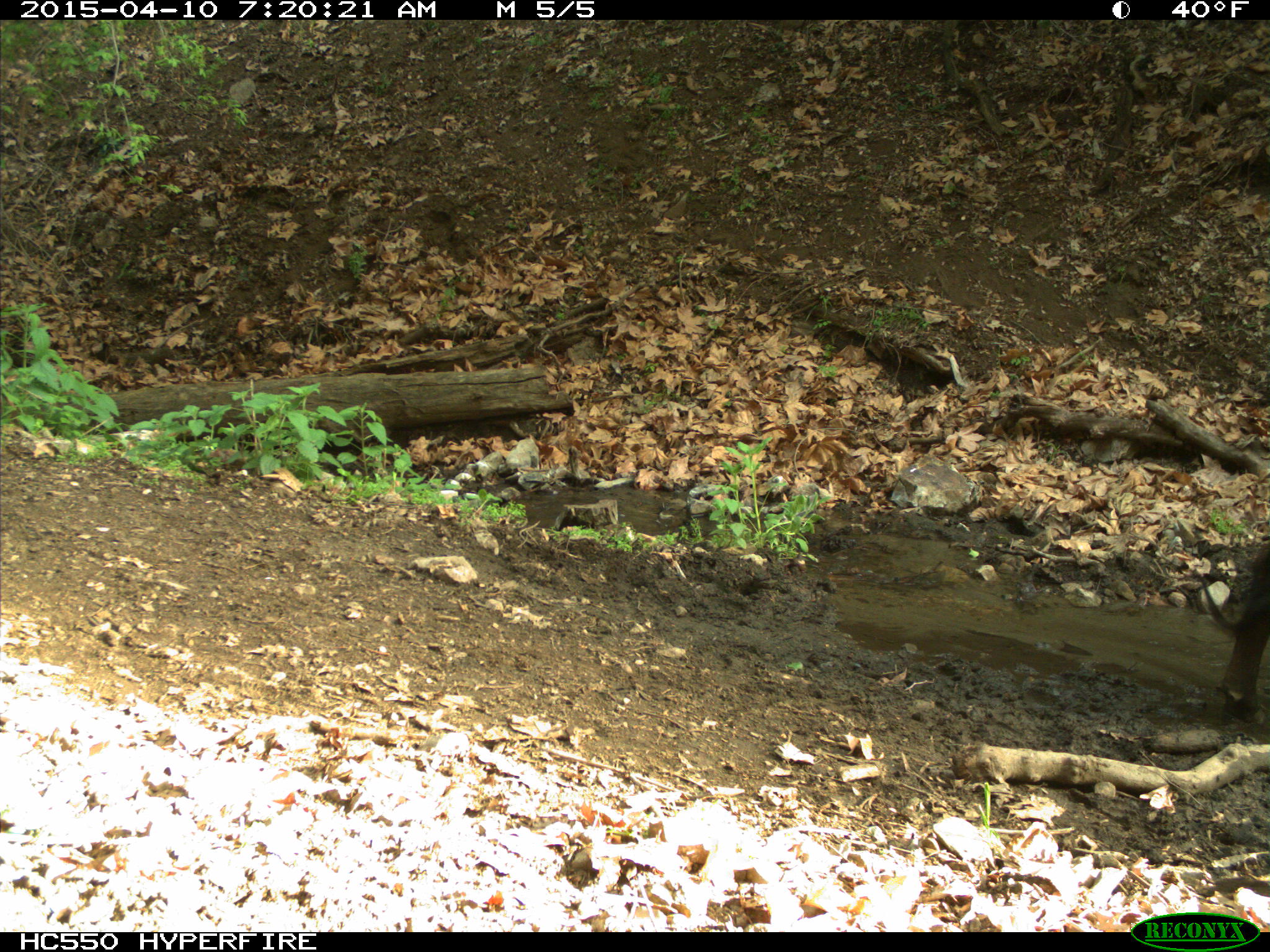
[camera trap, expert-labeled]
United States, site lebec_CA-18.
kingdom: Animalia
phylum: Chordata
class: Mammalia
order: Artiodactyla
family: Bovidae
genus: Bos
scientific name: Bos taurus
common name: domestic cow